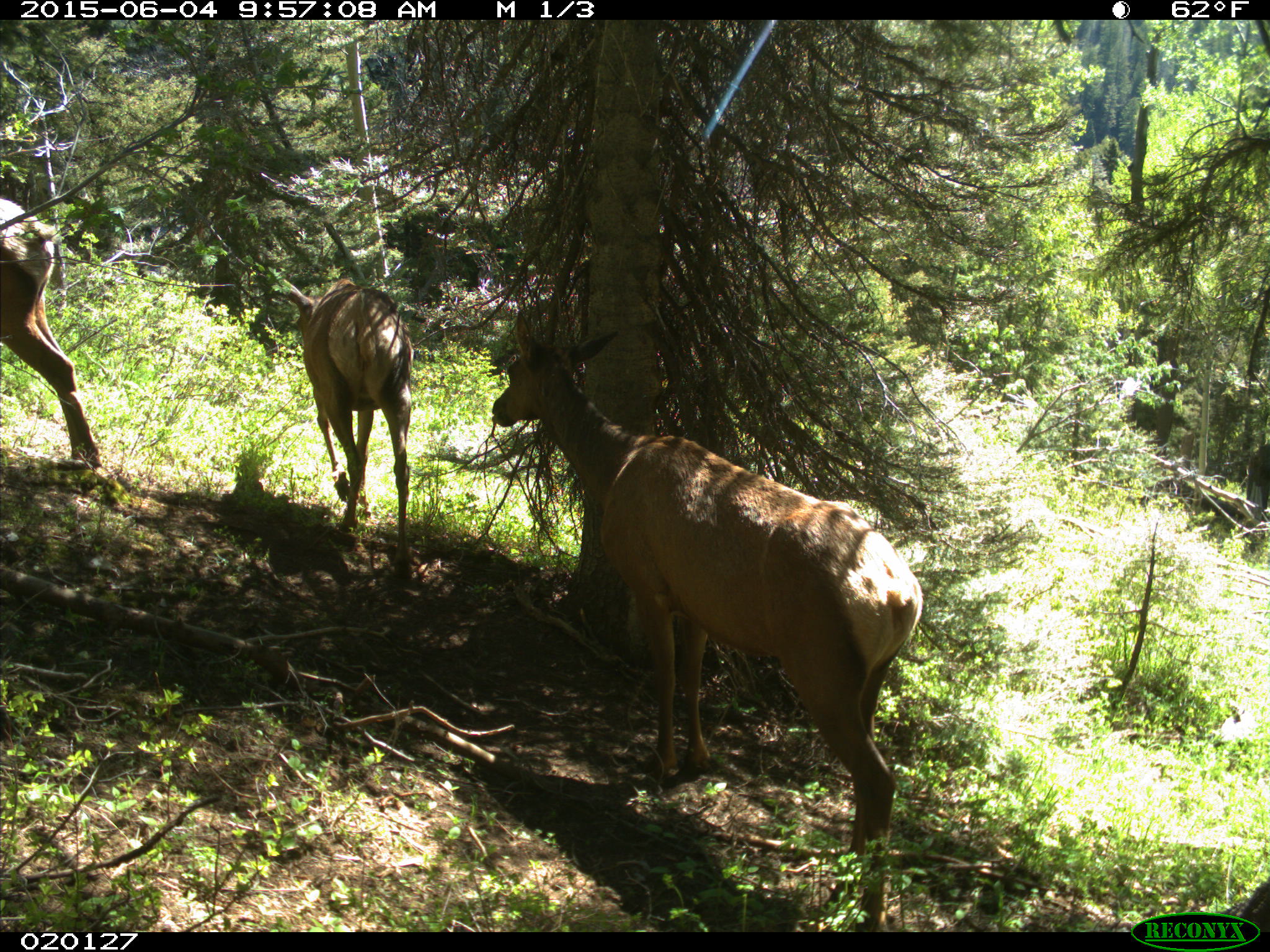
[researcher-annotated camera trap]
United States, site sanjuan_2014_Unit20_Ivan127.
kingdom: Animalia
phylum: Chordata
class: Mammalia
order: Artiodactyla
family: Cervidae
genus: Cervus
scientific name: Cervus elaphus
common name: red deer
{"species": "Cervus elaphus (red deer)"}